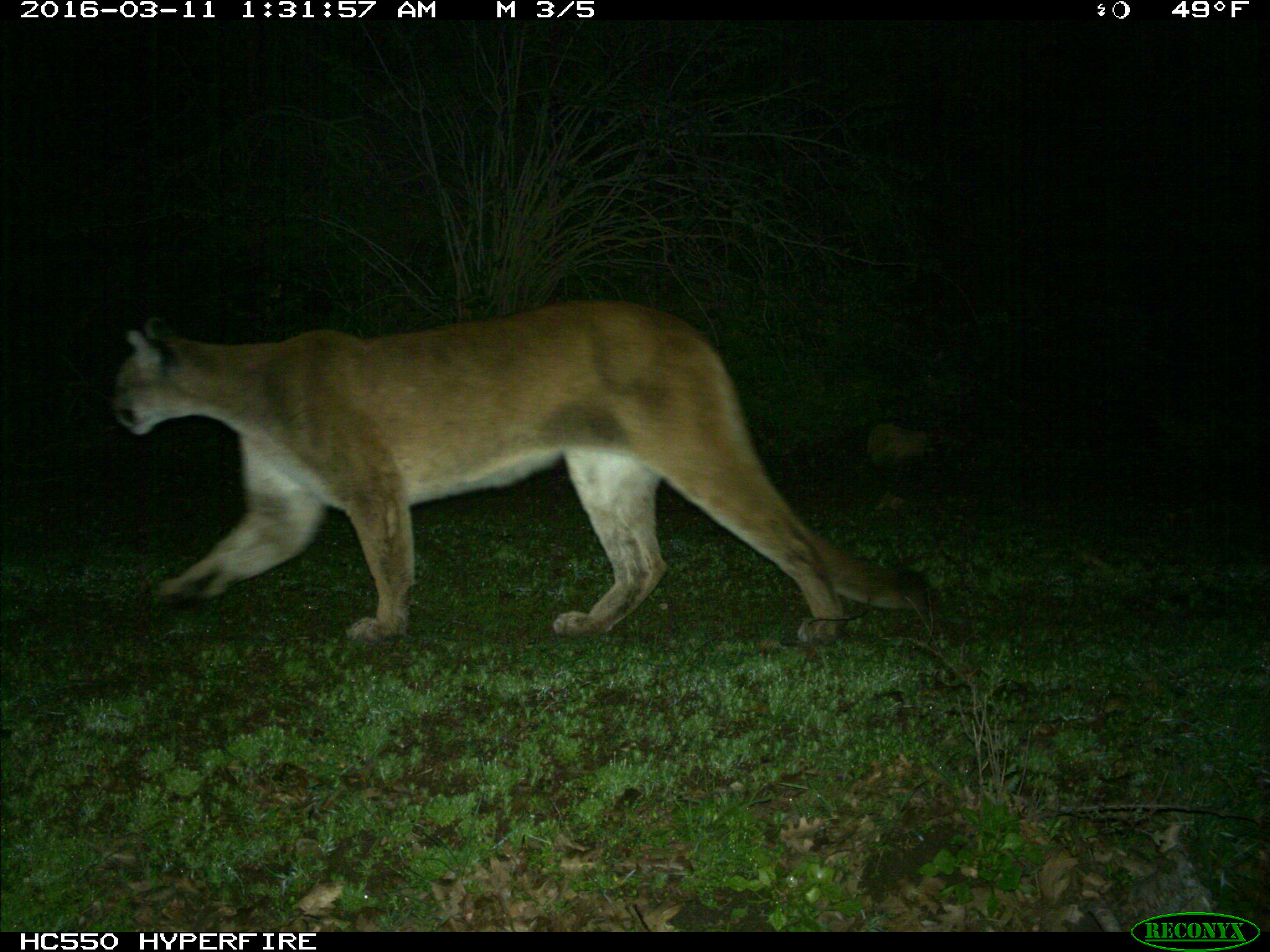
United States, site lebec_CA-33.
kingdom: Animalia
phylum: Chordata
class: Mammalia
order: Carnivora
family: Felidae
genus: Puma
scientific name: Puma concolor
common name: mountain lion